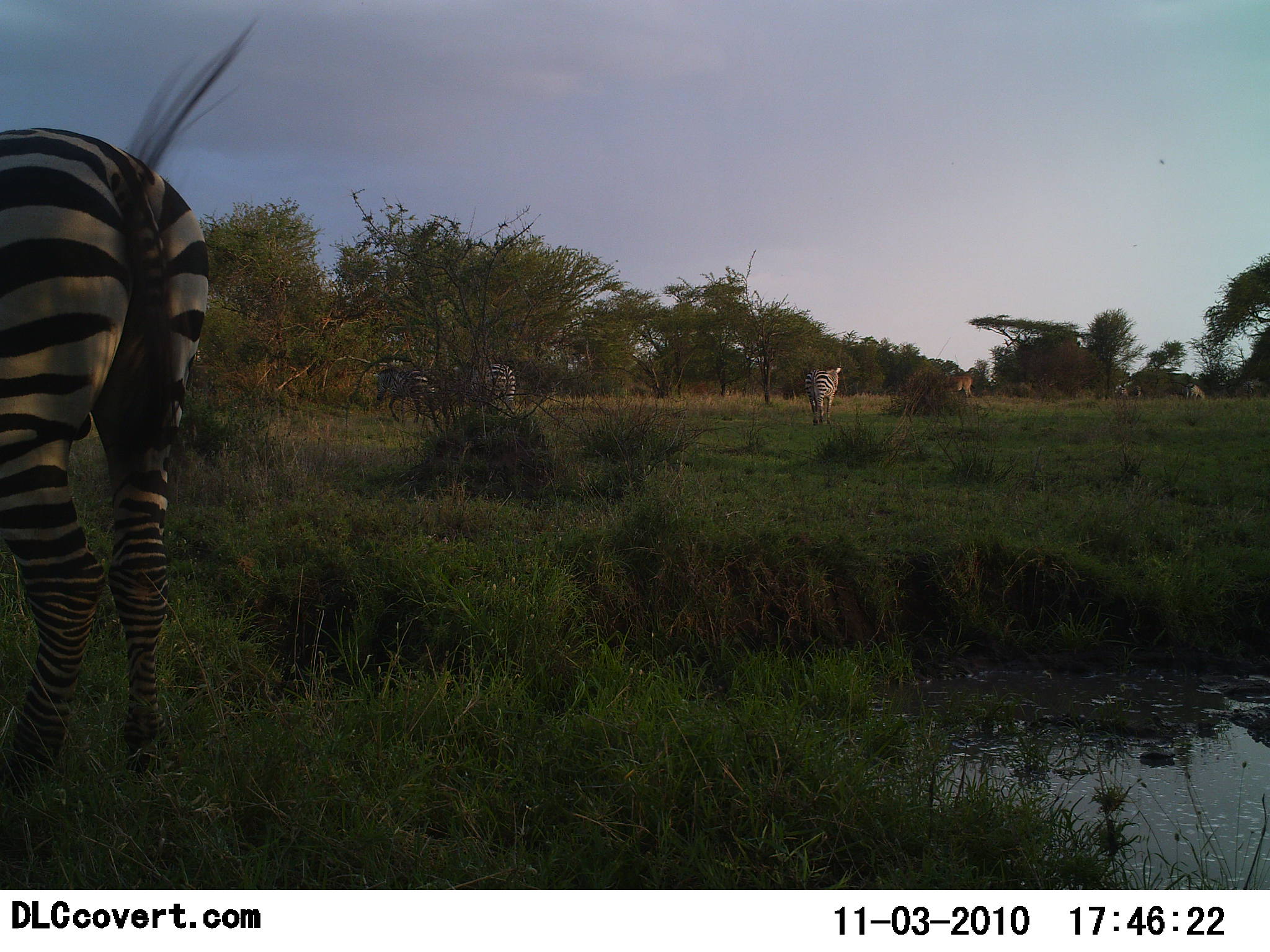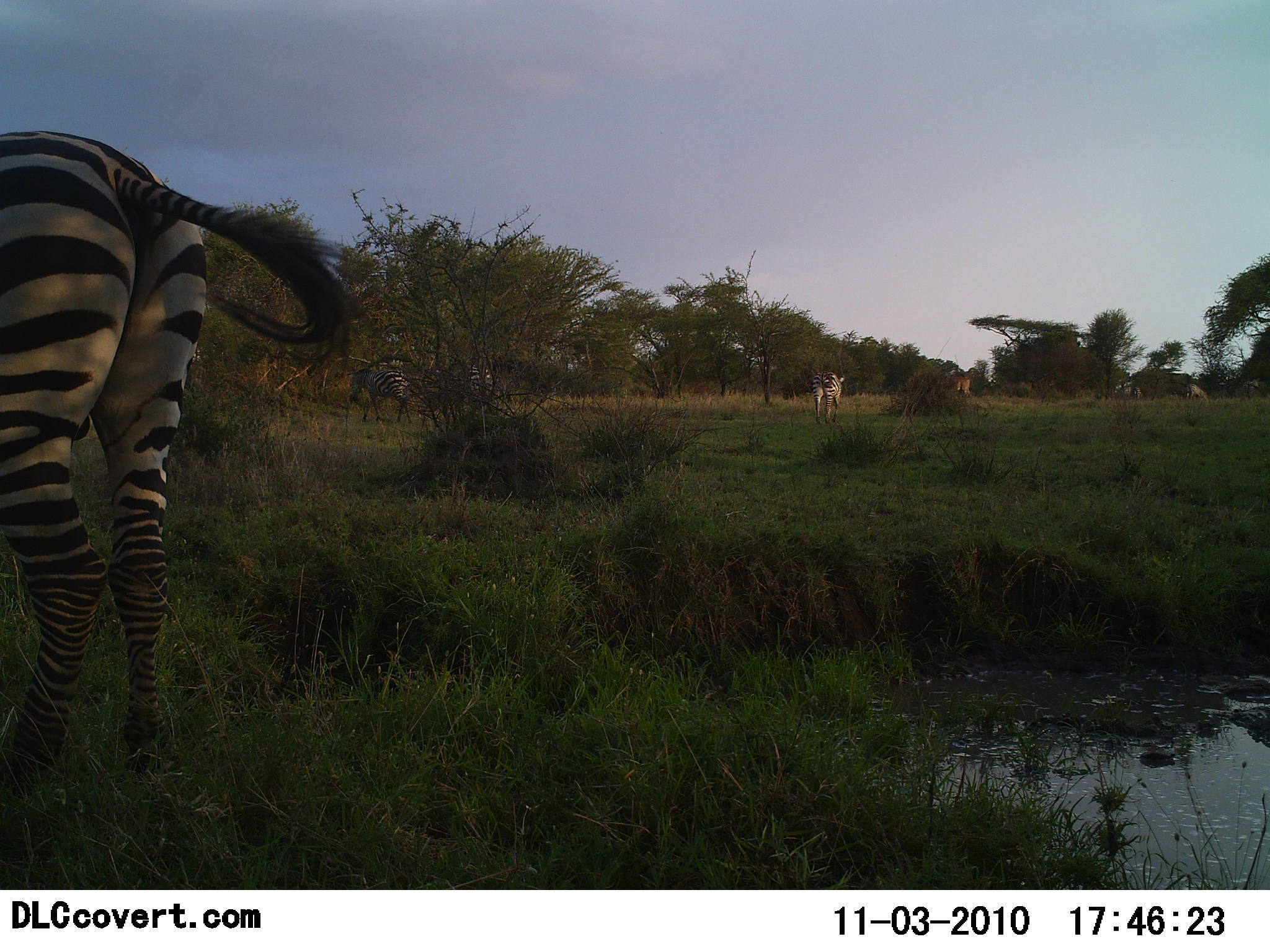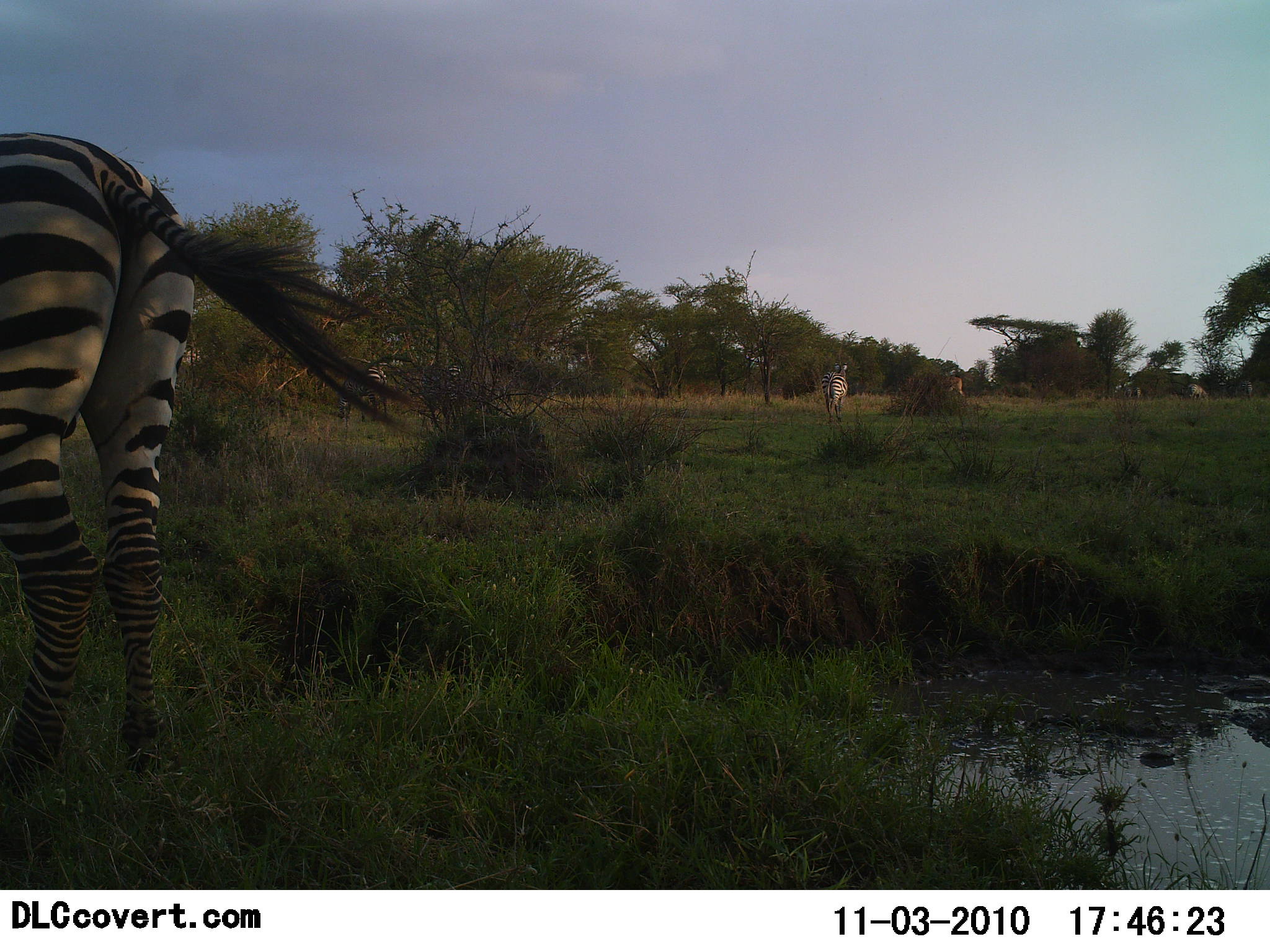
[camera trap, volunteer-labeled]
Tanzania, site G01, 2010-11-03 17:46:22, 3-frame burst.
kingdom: Animalia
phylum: Chordata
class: Mammalia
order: Perissodactyla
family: Equidae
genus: Equus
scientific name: Equus quagga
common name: plains zebra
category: zebra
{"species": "zebra (plains zebra) (Equus quagga)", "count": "6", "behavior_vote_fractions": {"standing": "48%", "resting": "5%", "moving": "52%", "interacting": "0%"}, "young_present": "0%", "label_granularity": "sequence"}